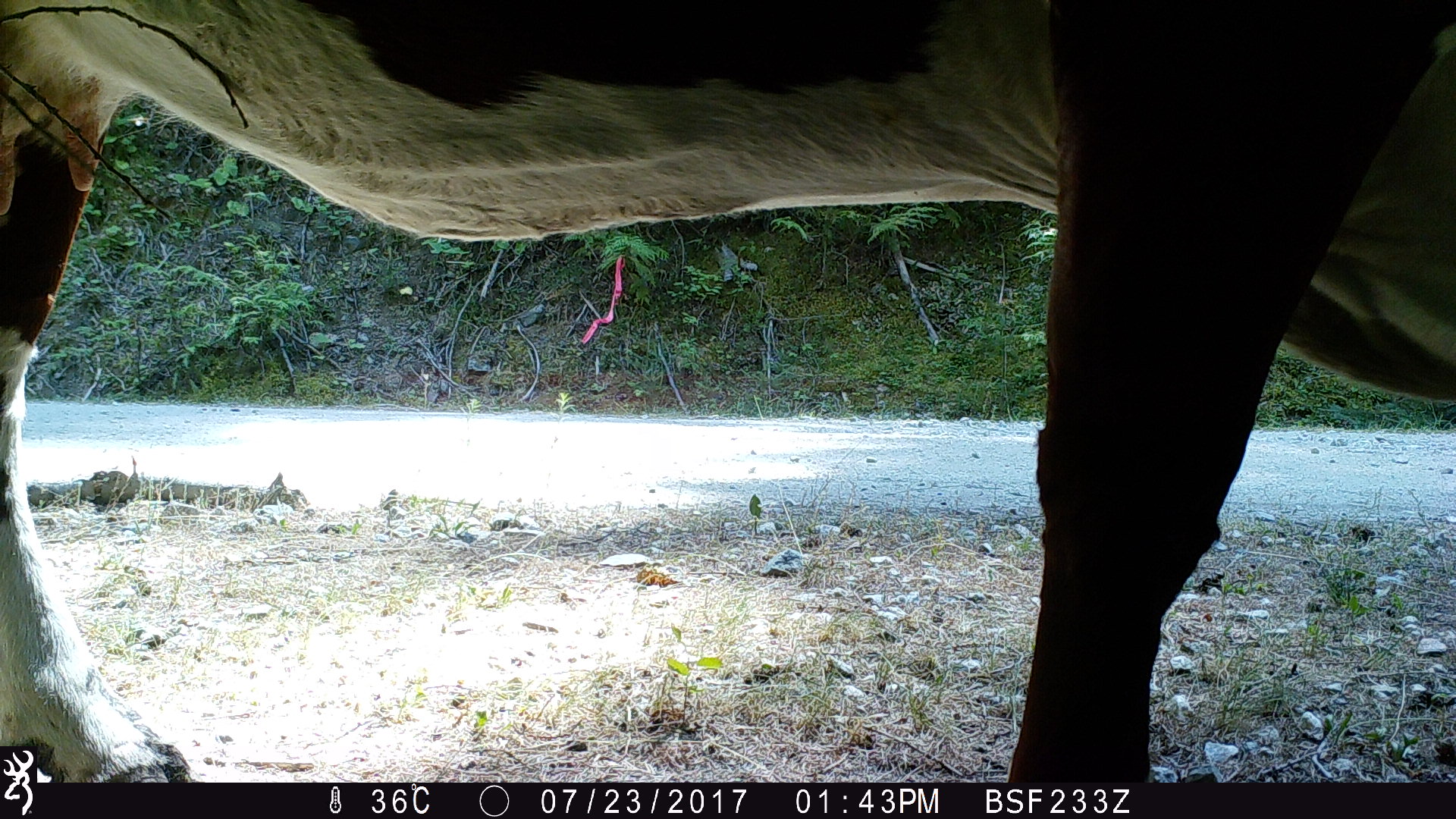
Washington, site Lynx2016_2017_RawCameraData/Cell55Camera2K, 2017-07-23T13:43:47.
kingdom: Animalia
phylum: Chordata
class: Mammalia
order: Artiodactyla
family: Bovidae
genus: Bos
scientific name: Bos taurus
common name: domestic cattle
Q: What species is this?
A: Domestic cattle (Bos taurus).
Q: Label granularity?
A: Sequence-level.